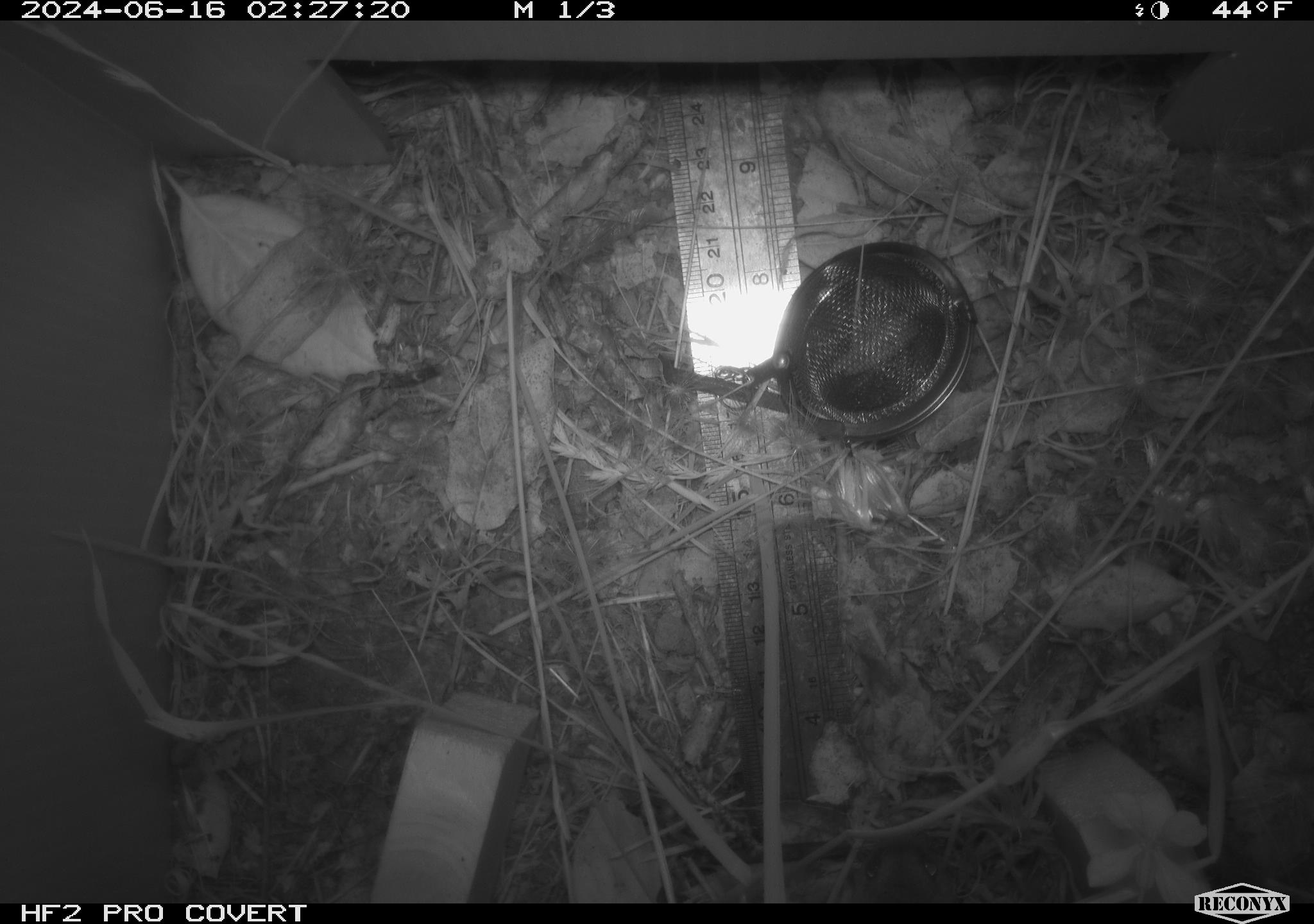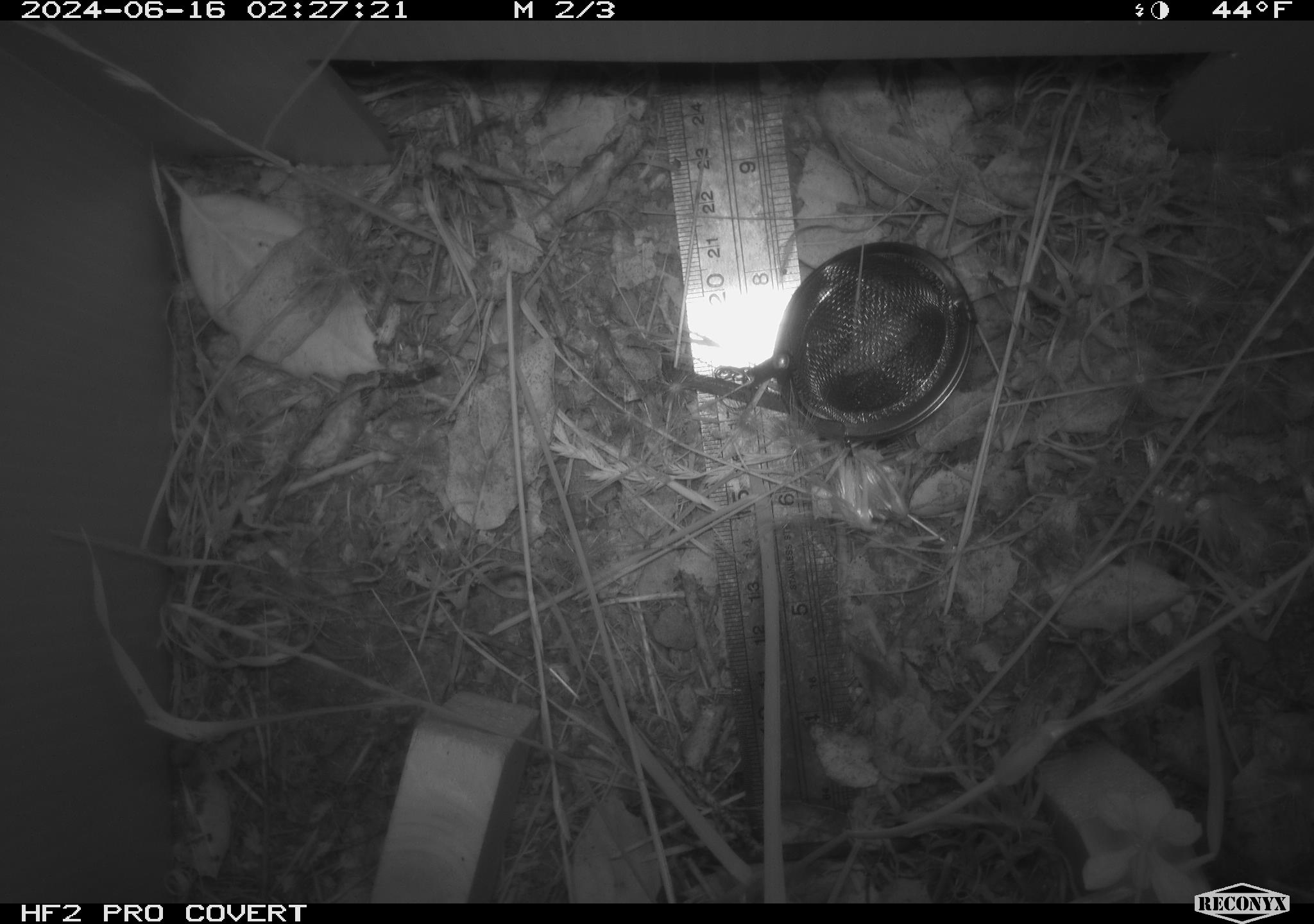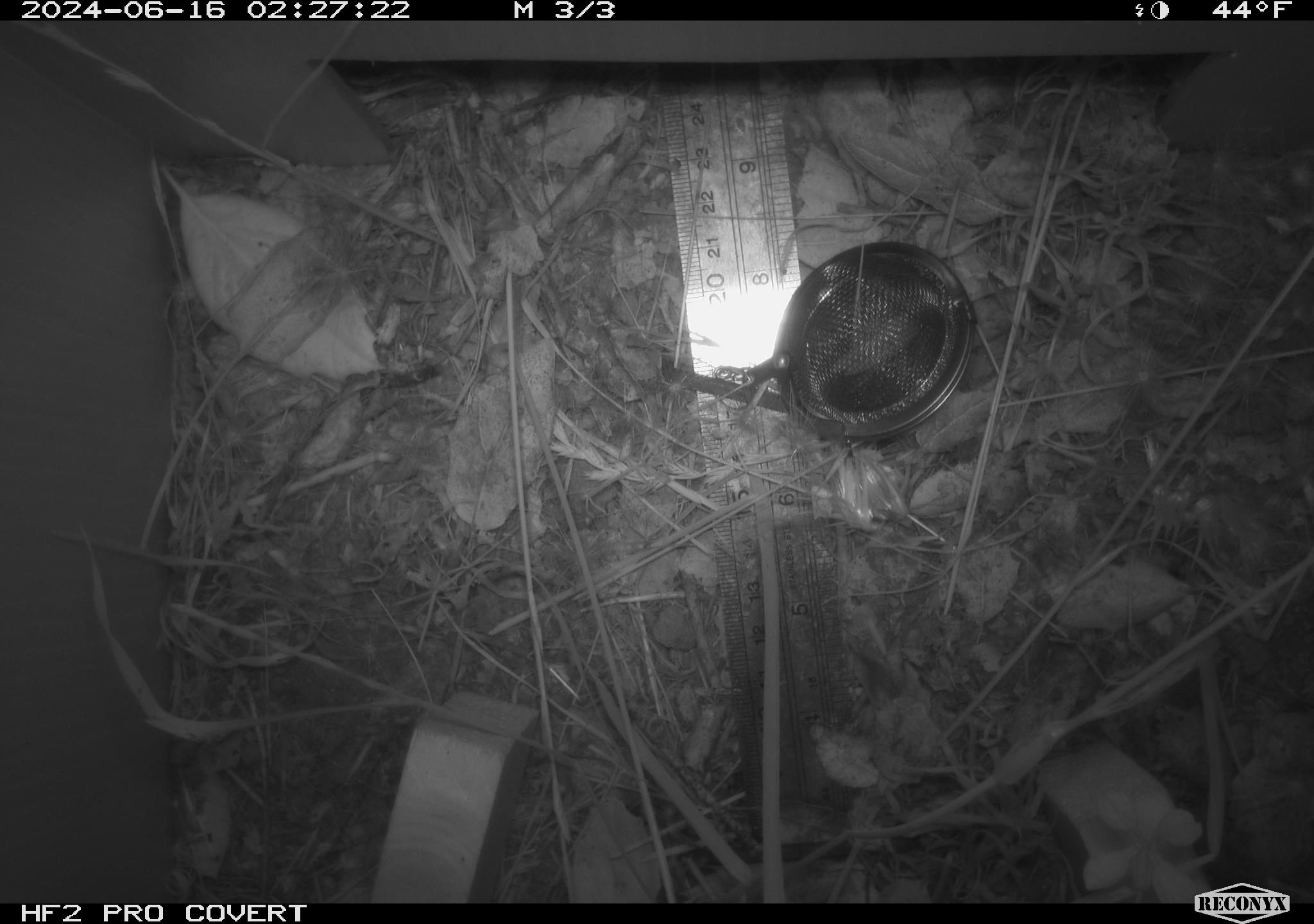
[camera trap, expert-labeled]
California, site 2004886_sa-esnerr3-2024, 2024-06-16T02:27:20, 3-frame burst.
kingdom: Animalia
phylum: Chordata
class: Mammalia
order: Rodentia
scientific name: Rodentia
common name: rodent